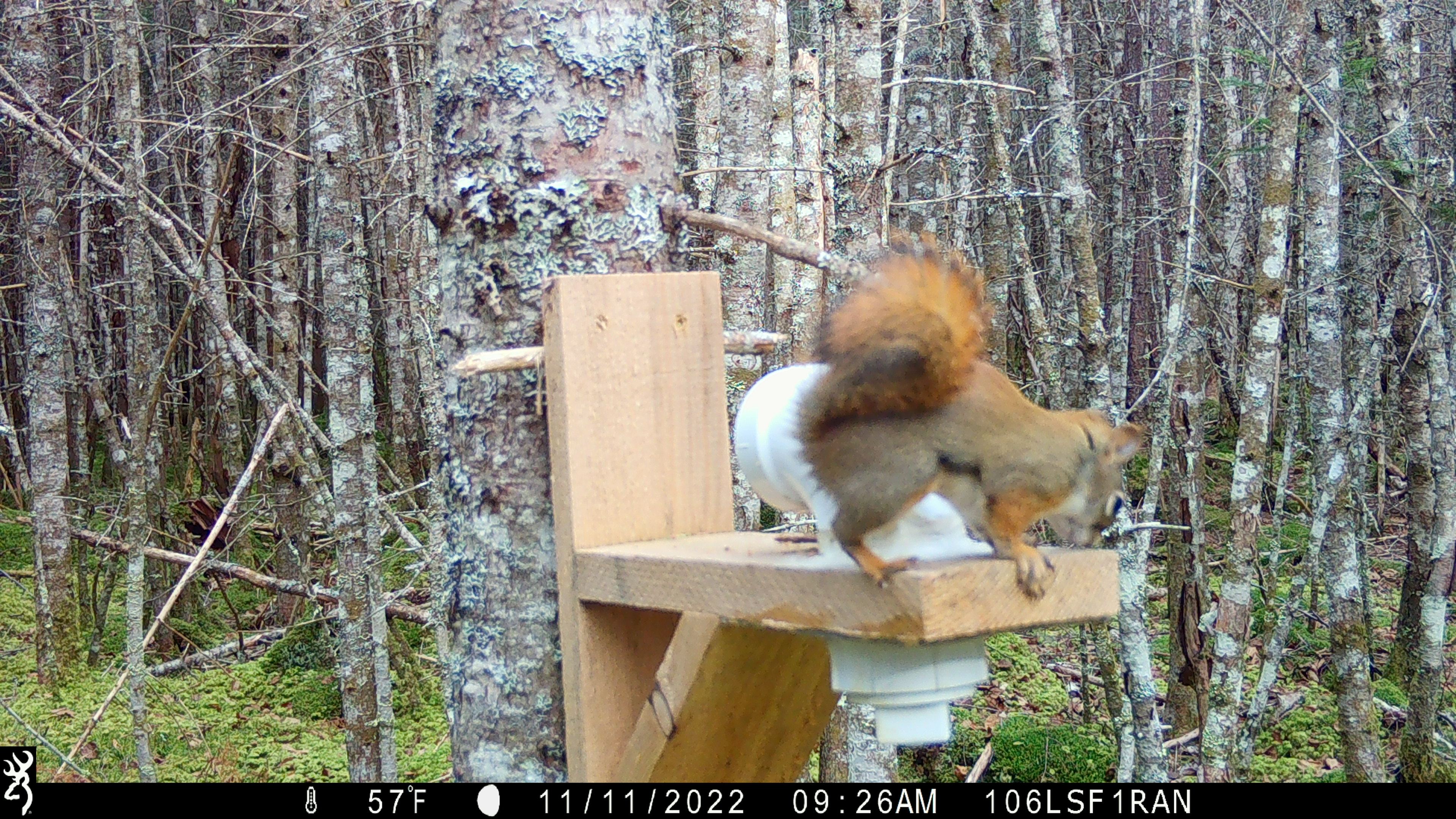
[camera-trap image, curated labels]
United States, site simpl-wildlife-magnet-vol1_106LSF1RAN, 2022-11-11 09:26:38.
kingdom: Animalia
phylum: Chordata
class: Mammalia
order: Rodentia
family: Sciuridae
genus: Tamiasciurus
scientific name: Tamiasciurus hudsonicus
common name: red squirrel